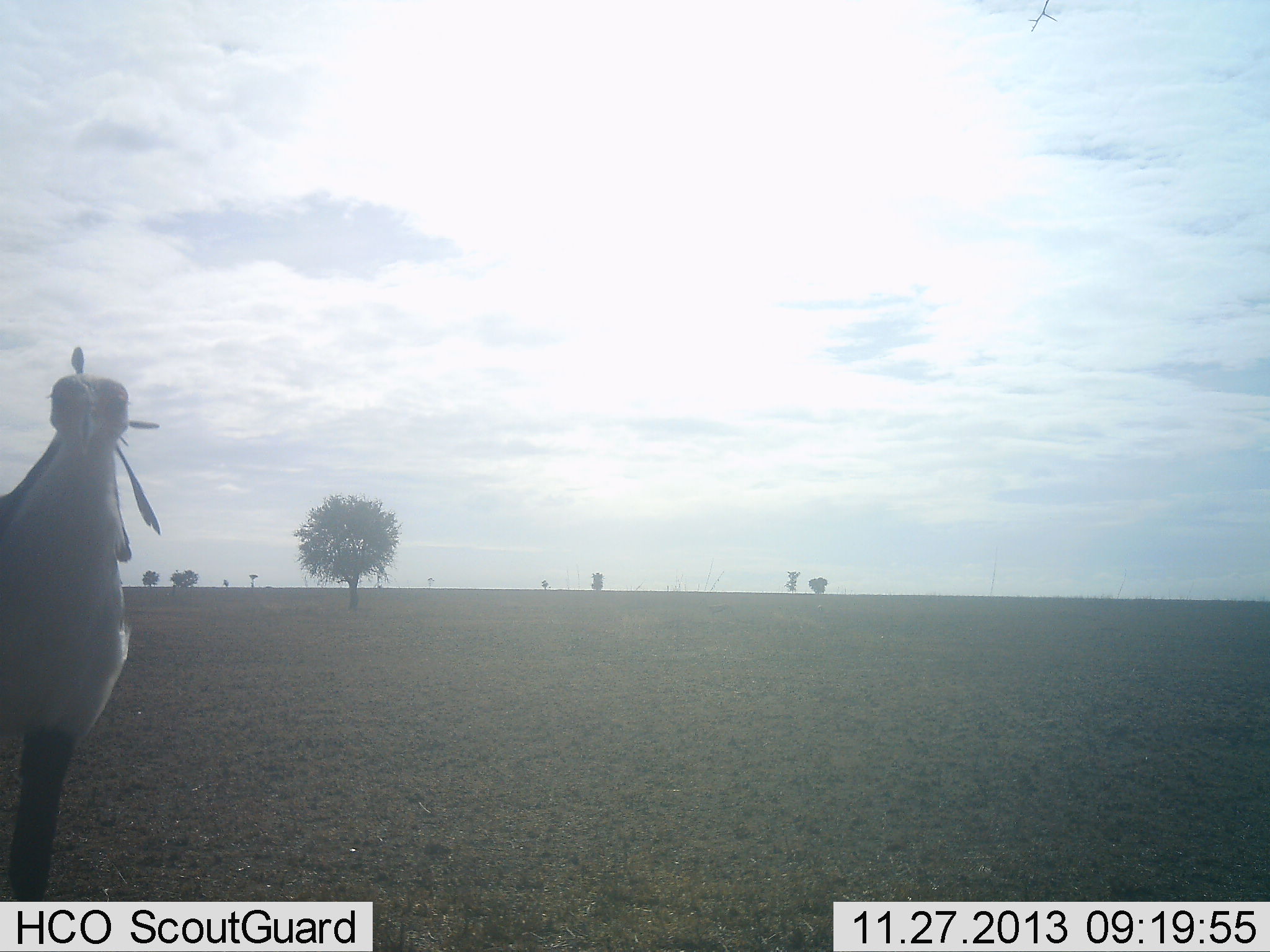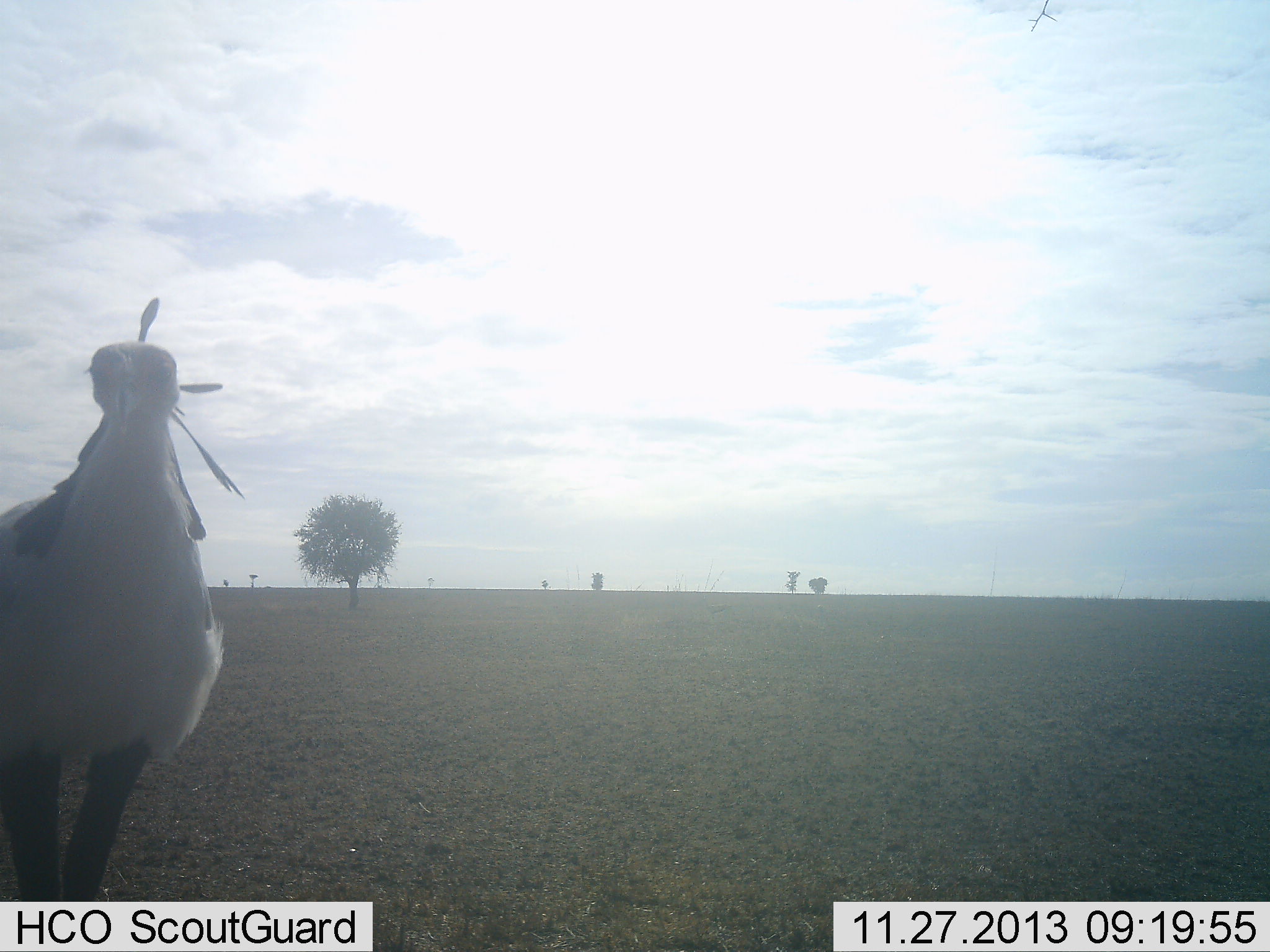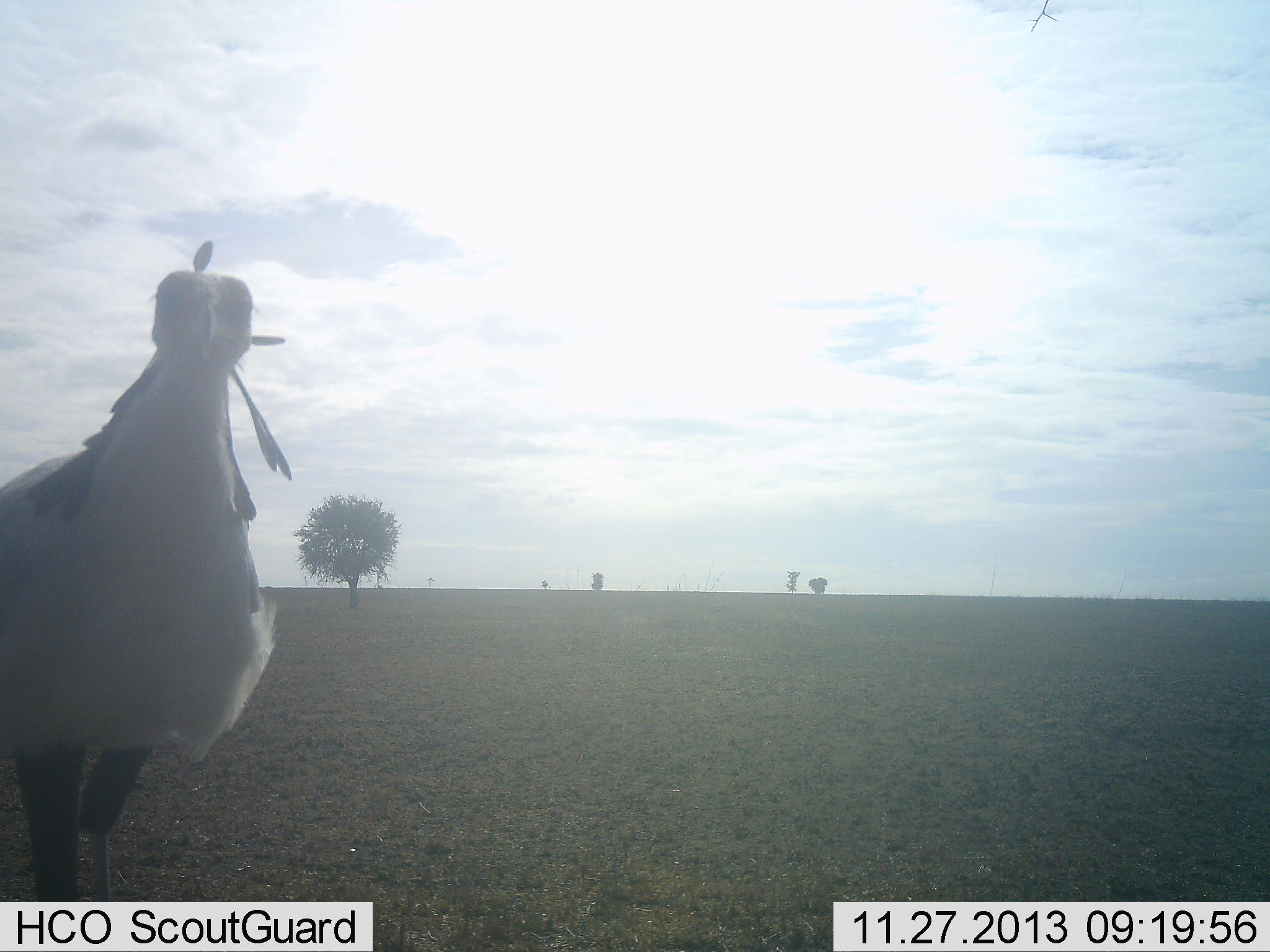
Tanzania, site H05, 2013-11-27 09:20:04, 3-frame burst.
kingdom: Animalia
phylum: Chordata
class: Aves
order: Accipitriformes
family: Sagittariidae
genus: Sagittarius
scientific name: Sagittarius serpentarius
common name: secretary bird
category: secretarybird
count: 1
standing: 40%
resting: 0%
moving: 60%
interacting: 0%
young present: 0%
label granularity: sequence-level